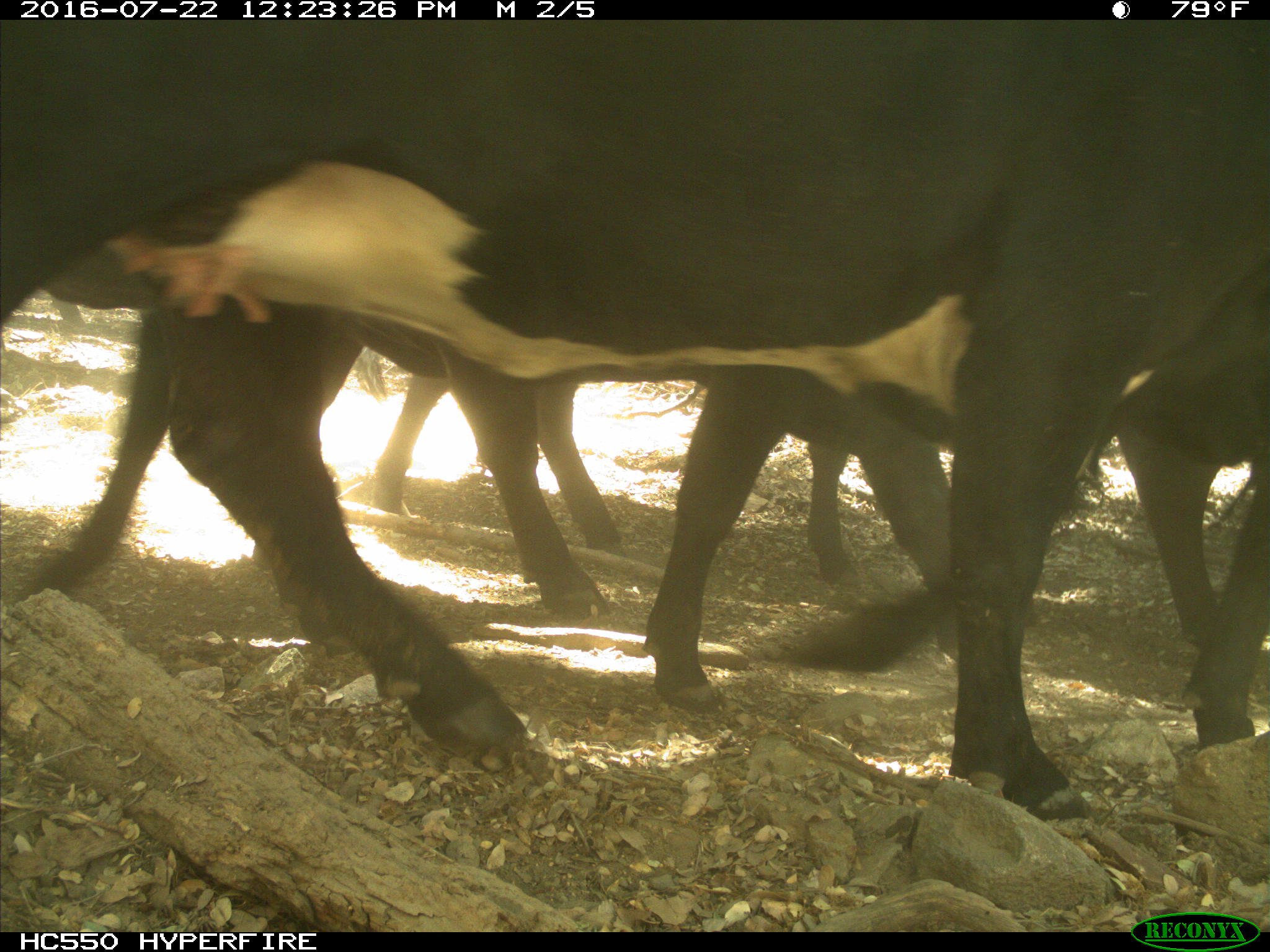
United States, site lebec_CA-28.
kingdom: Animalia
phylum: Chordata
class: Mammalia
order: Artiodactyla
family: Bovidae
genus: Bos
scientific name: Bos taurus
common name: domestic cow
Bos taurus (domestic cow).